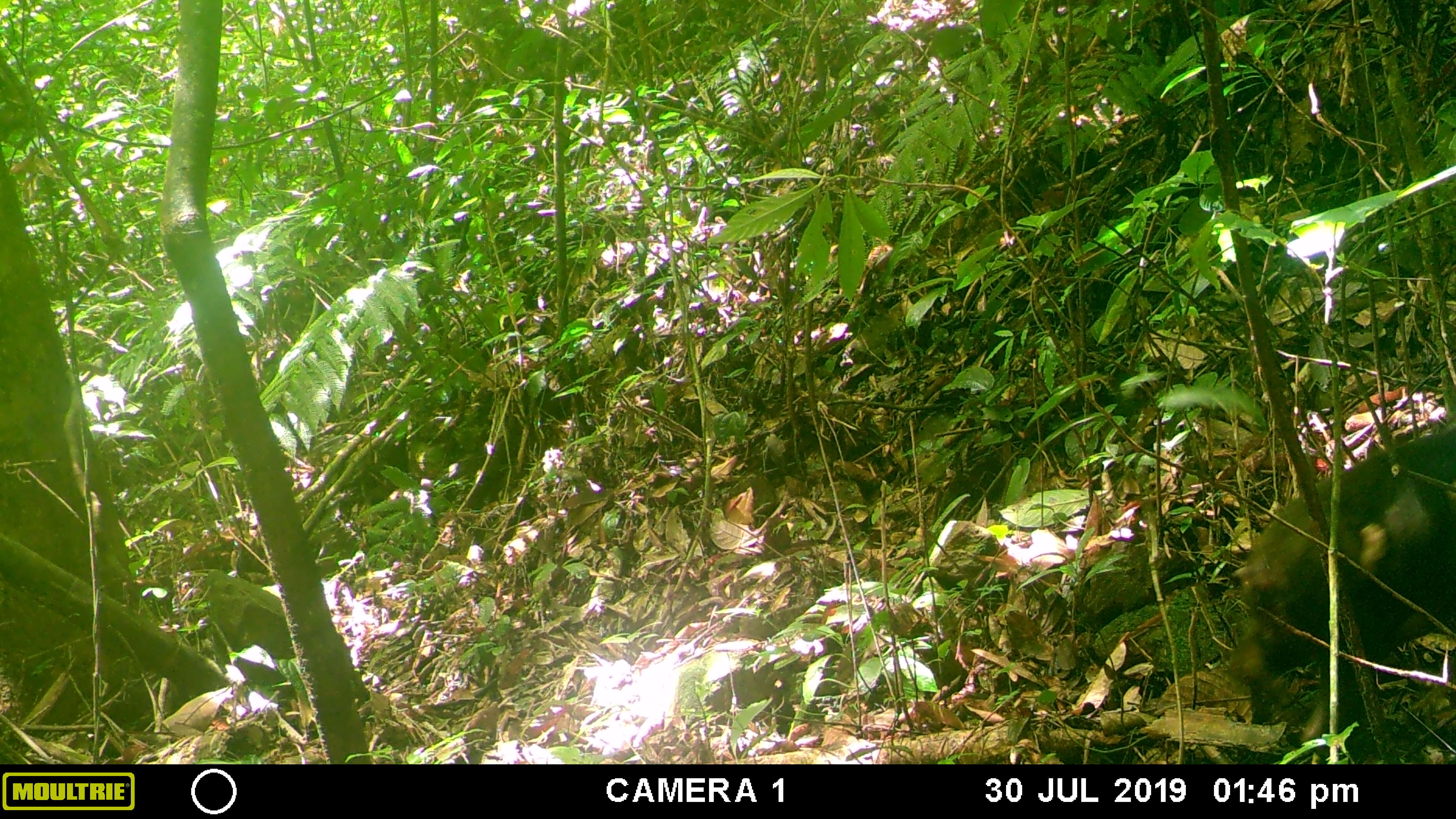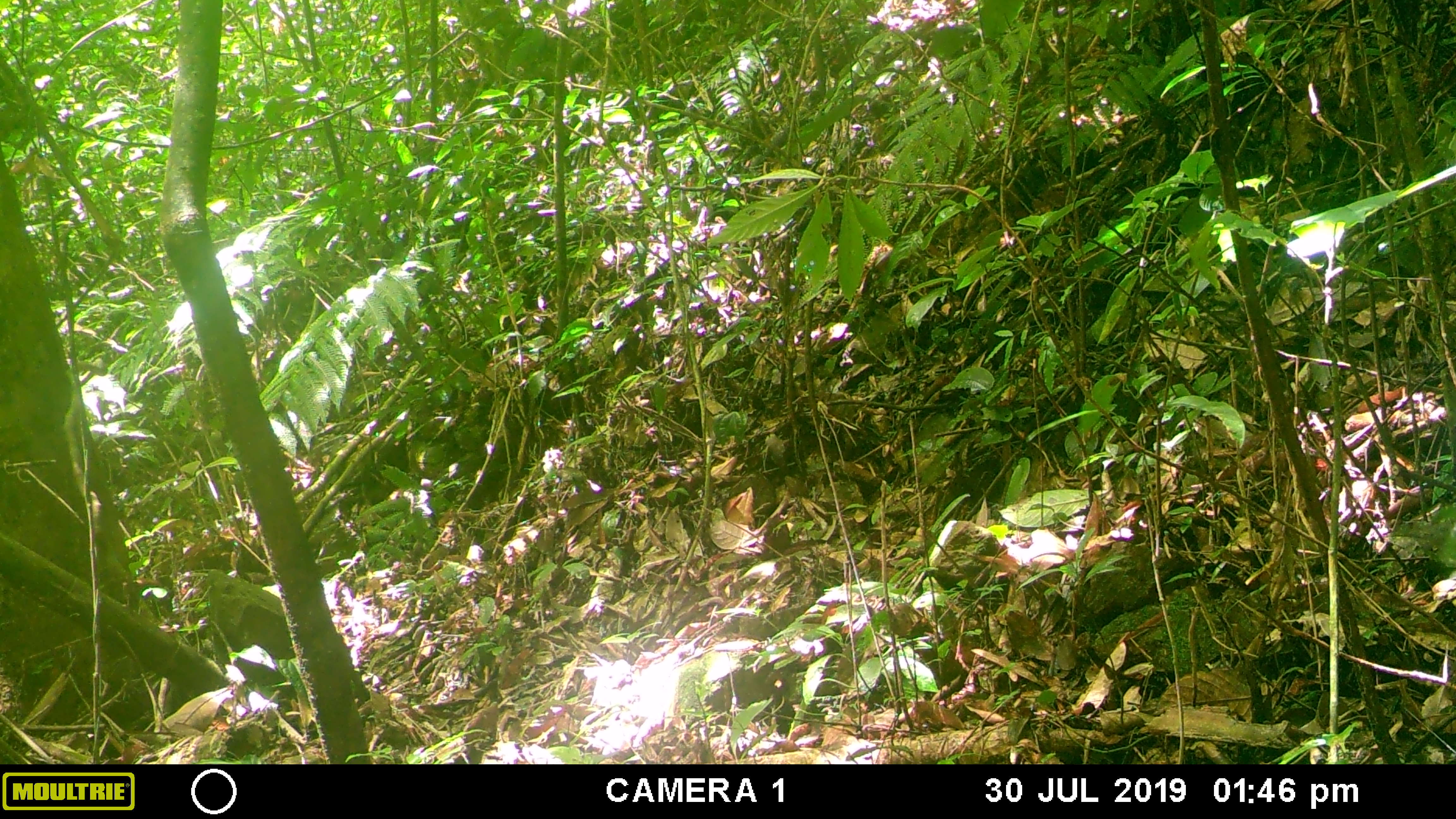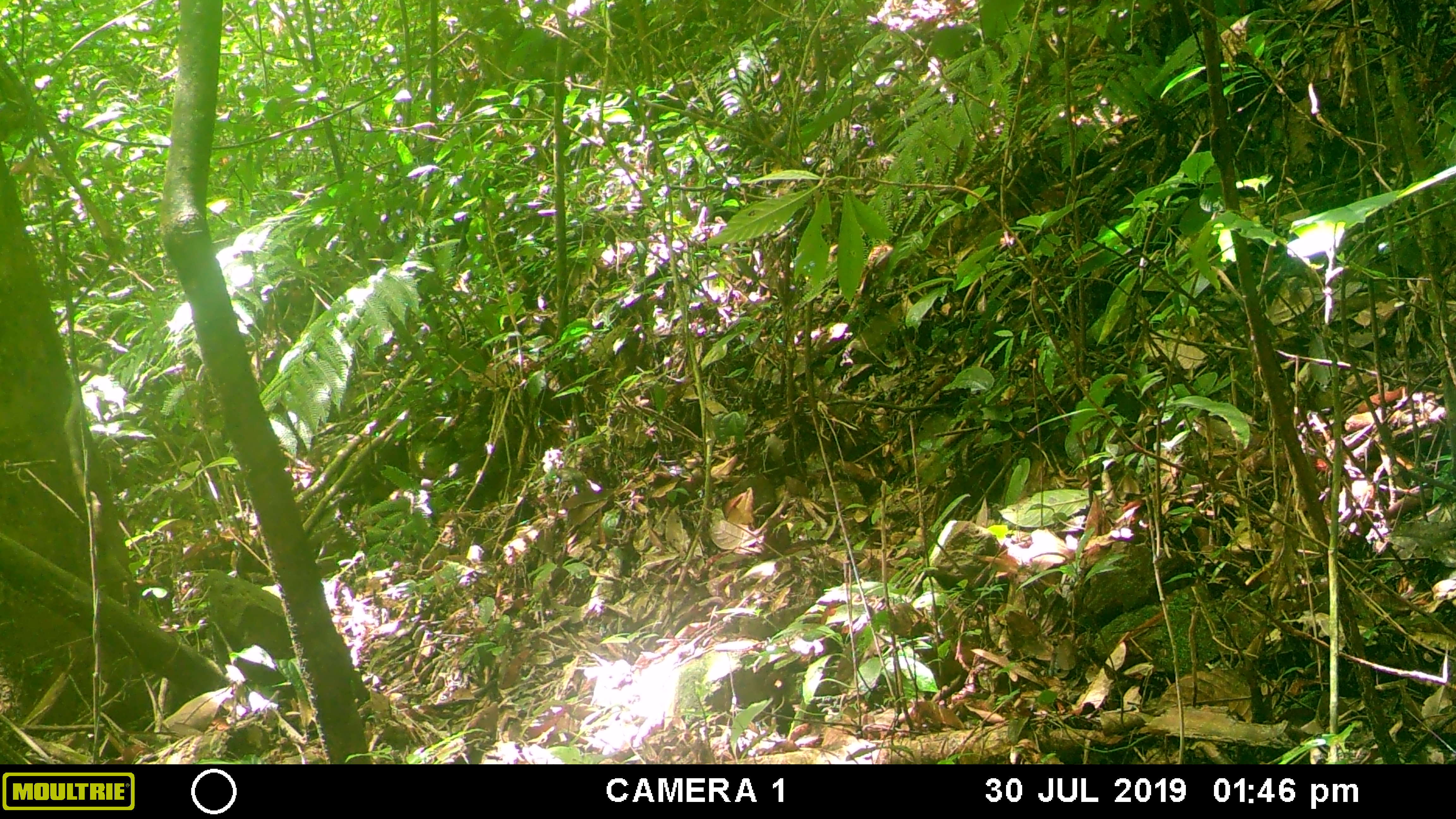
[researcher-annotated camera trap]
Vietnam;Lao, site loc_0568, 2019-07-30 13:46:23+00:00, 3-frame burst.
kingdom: Animalia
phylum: Chordata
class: Mammalia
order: Artiodactyla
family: Suidae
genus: Sus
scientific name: Sus scrofa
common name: eurasian wild pig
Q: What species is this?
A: Eurasian wild pig (Sus scrofa).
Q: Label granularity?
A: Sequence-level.